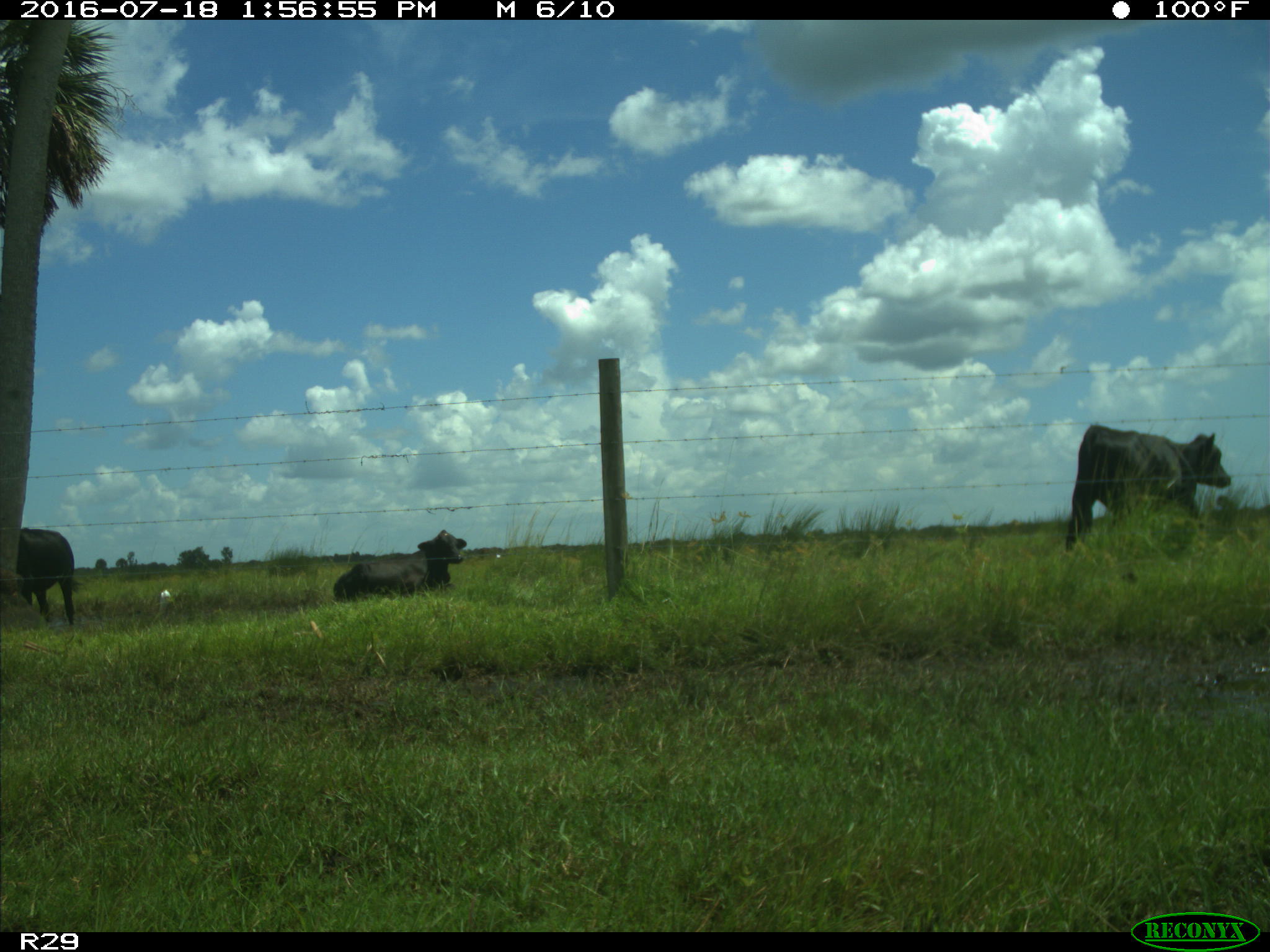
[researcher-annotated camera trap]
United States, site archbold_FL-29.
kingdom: Animalia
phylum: Chordata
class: Mammalia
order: Artiodactyla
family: Bovidae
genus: Bos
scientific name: Bos taurus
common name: domestic cow